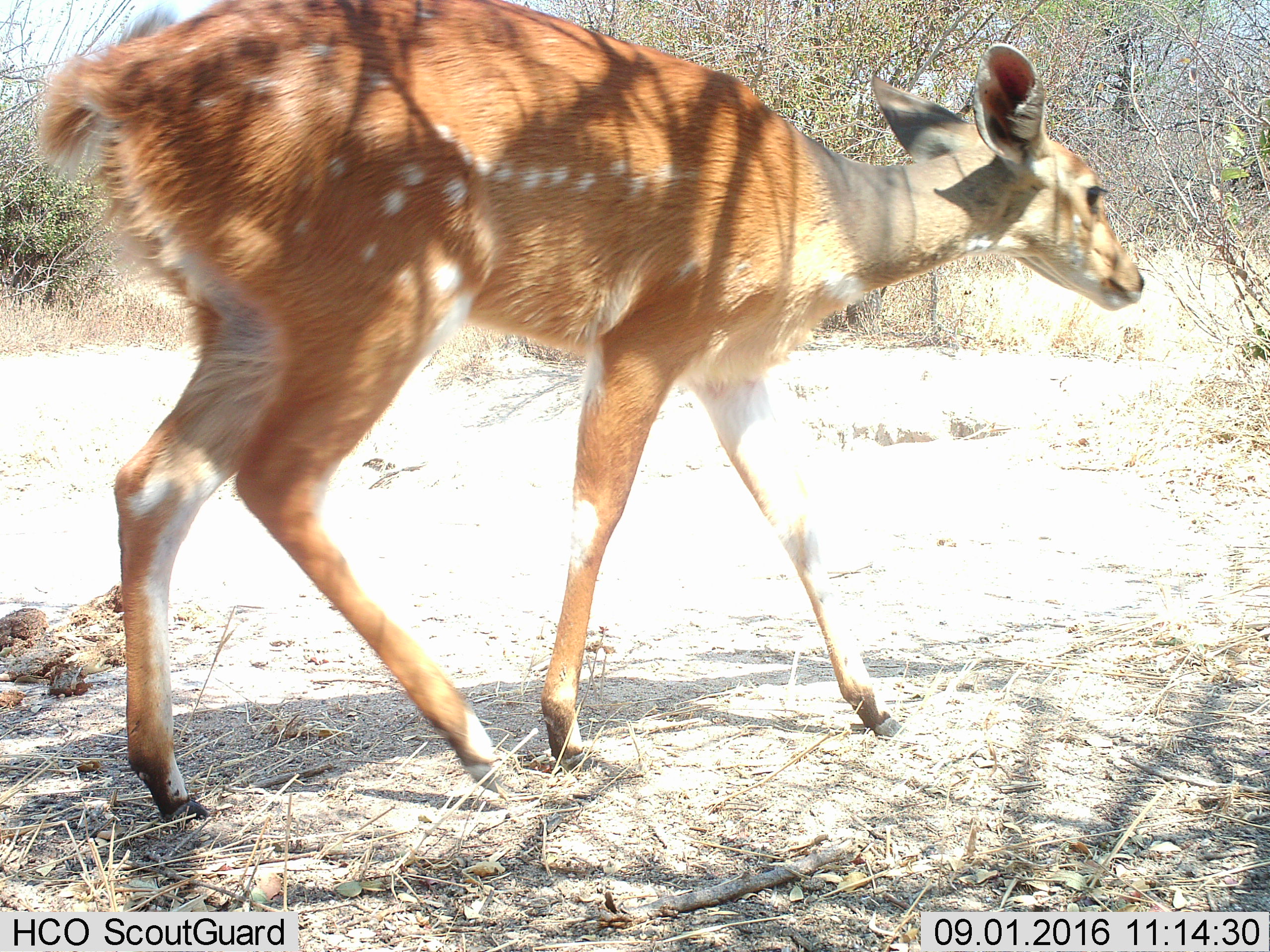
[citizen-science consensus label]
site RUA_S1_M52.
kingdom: Animalia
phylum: Chordata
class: Mammalia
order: Artiodactyla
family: Bovidae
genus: Tragelaphus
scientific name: Tragelaphus scriptus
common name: bushbuck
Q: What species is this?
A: Bushbuck (Tragelaphus scriptus).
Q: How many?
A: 1.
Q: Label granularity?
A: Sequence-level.